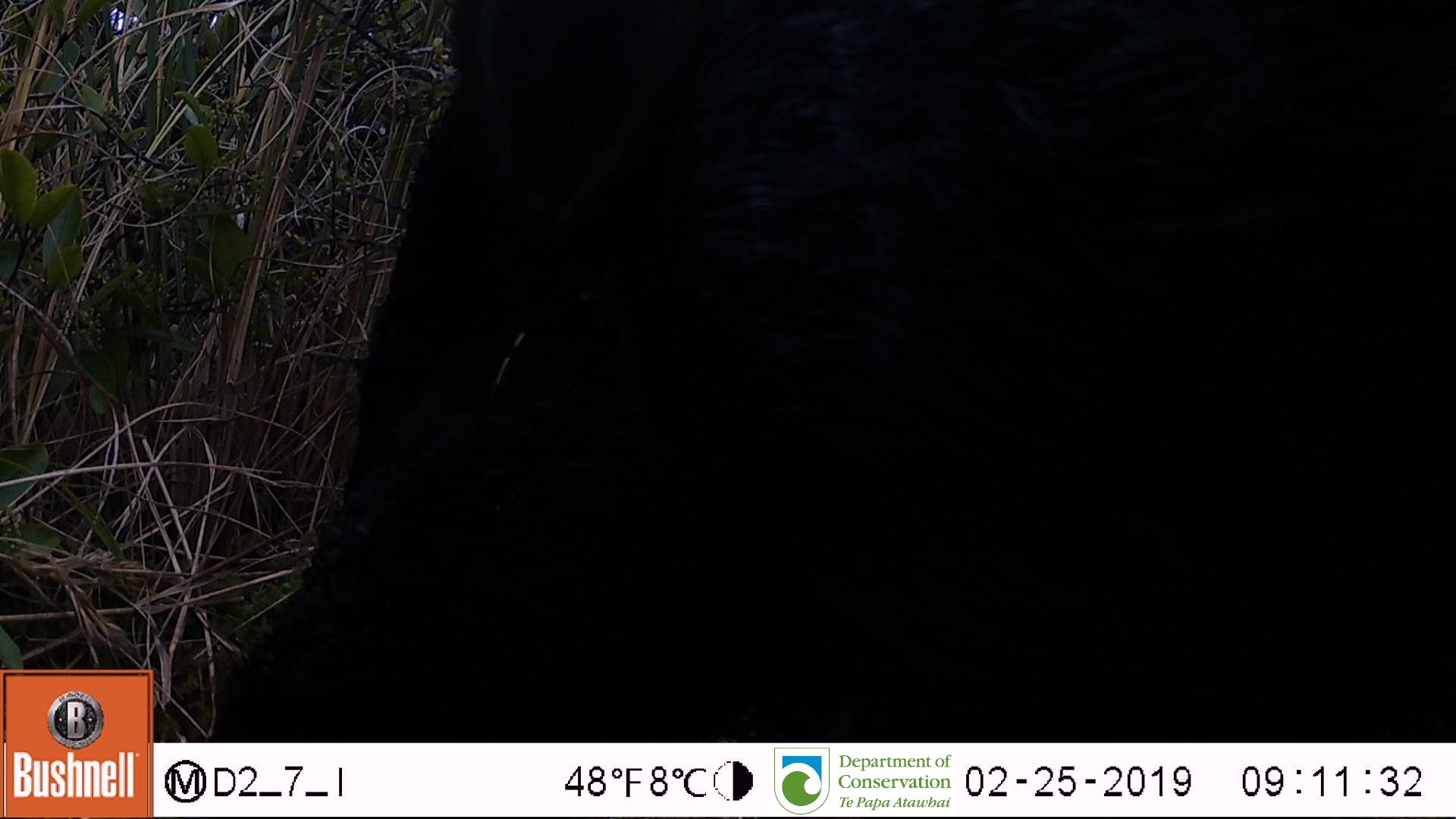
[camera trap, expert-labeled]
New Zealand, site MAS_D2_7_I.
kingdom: Animalia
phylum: Chordata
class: Mammalia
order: Artiodactyla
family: Suidae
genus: Sus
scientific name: Sus scrofa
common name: pig